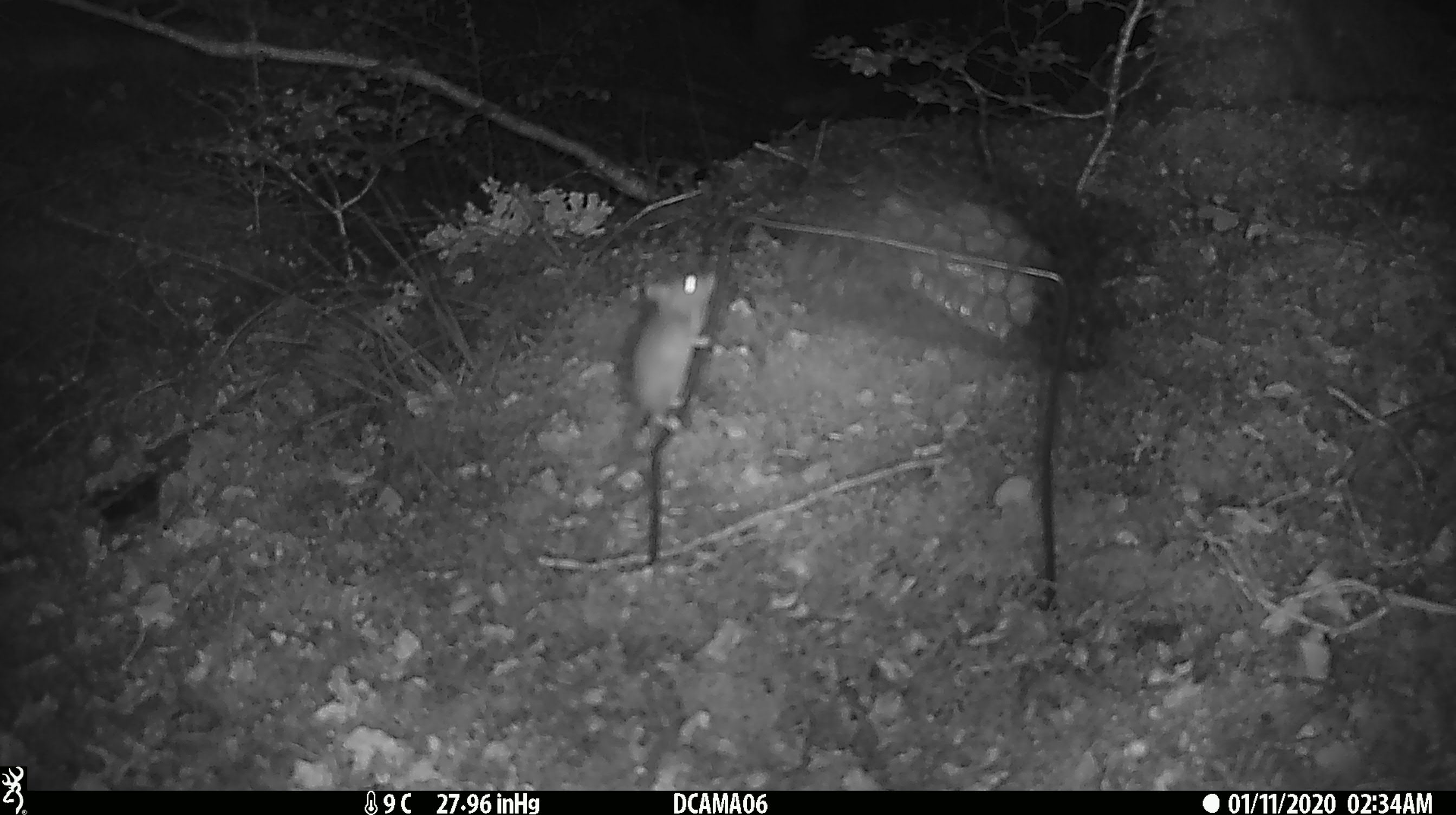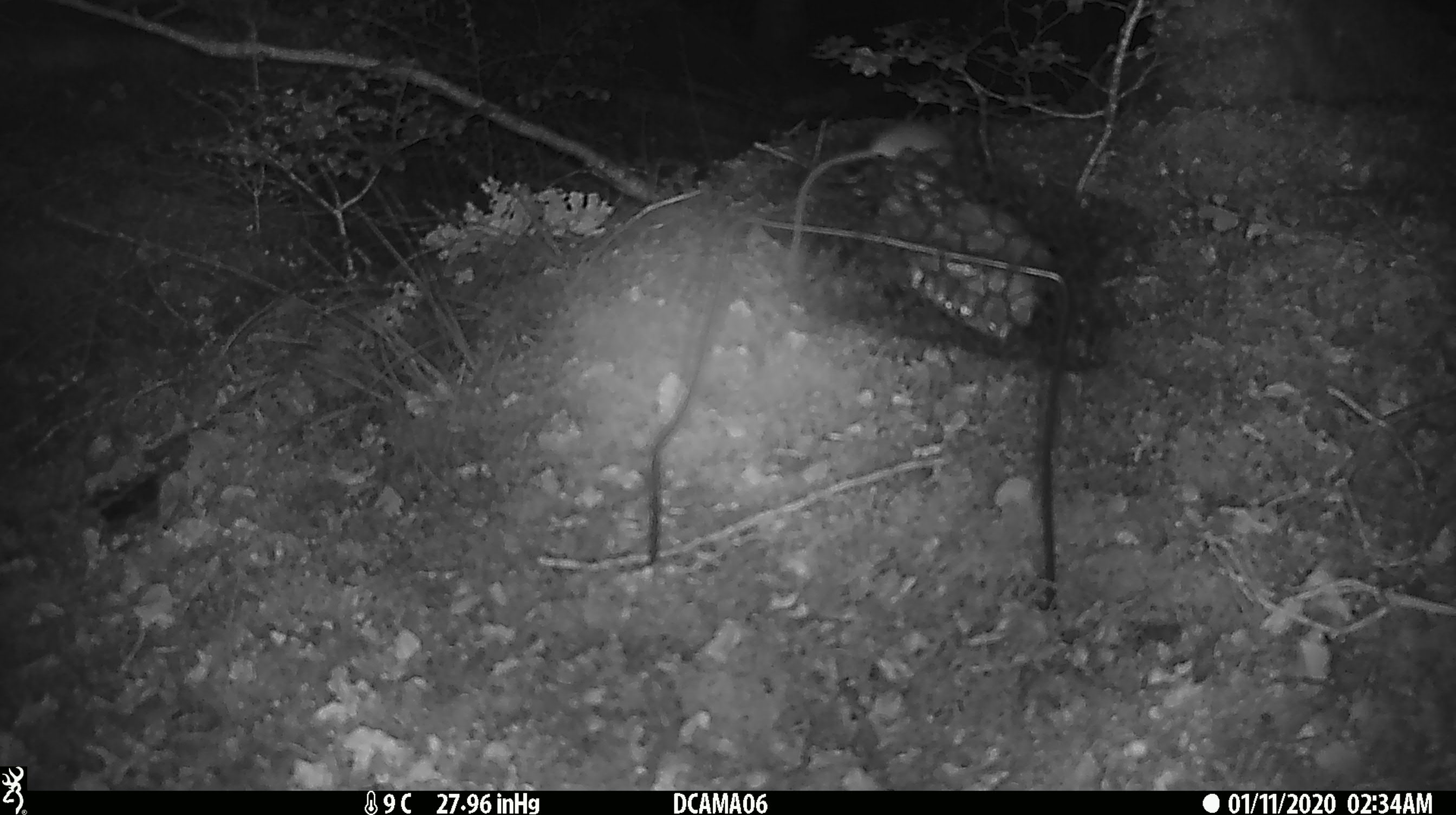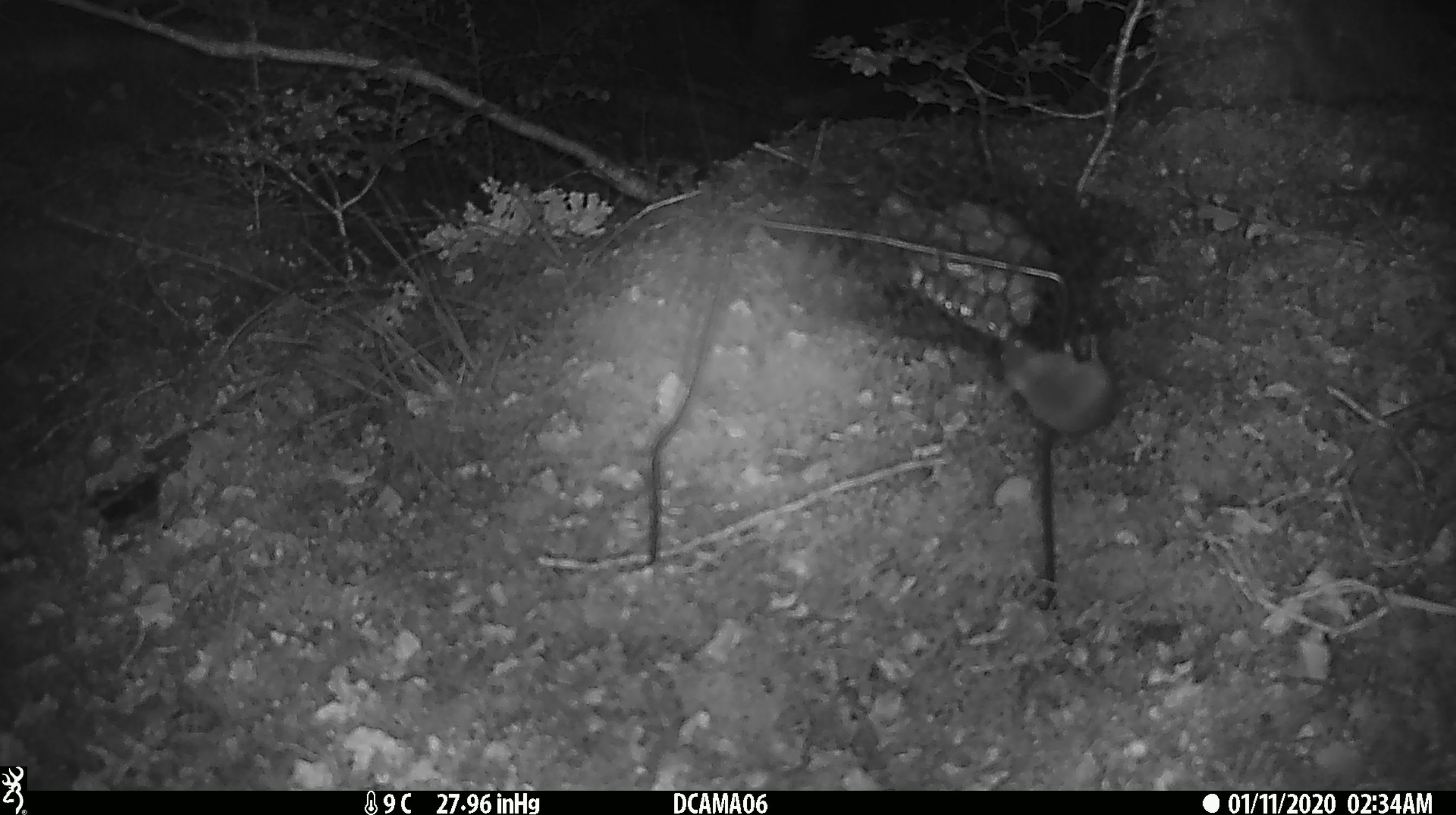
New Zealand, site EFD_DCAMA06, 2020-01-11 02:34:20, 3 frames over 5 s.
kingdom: Animalia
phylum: Chordata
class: Mammalia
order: Rodentia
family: Muridae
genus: Mus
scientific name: Mus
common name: mouse